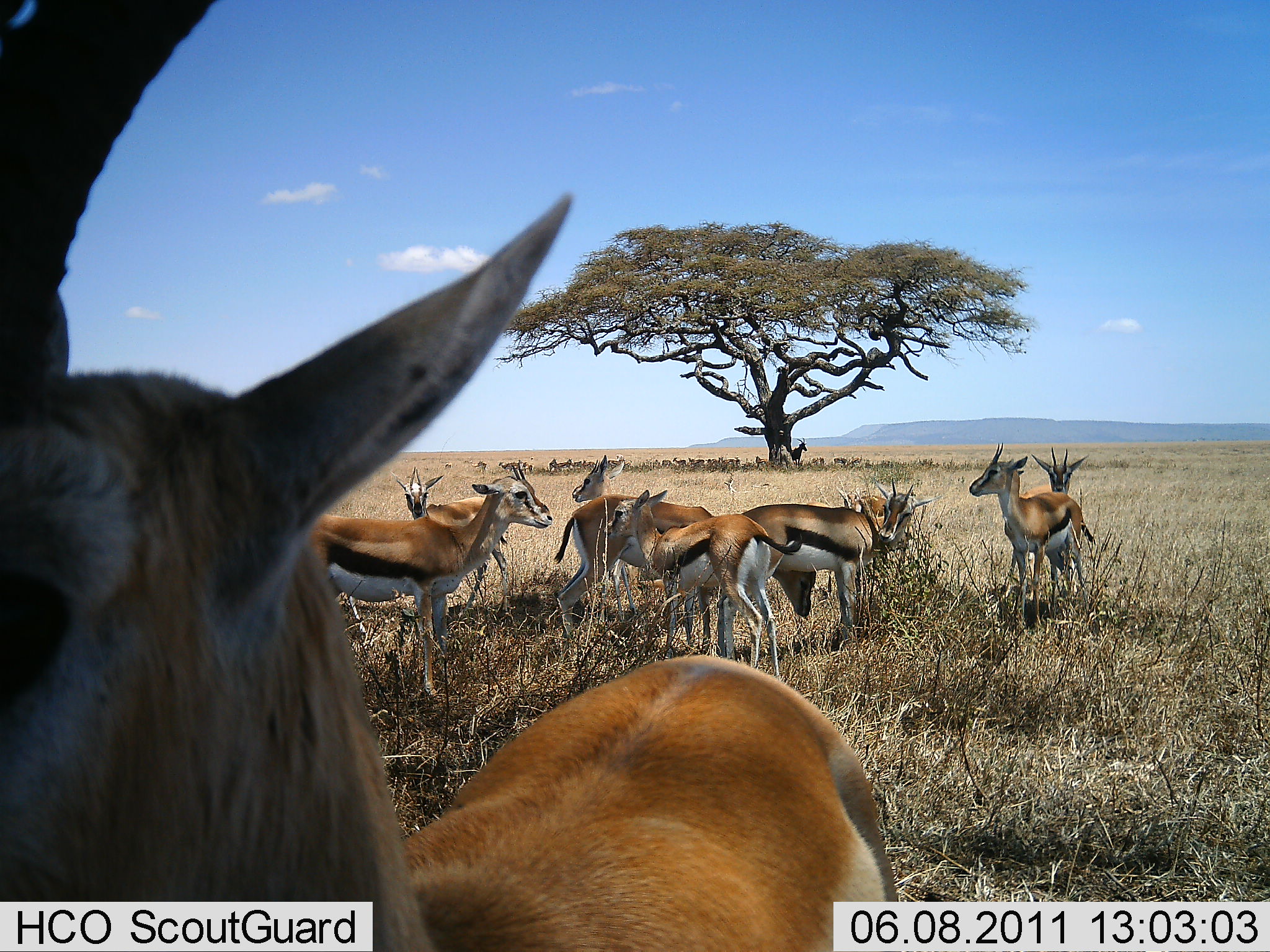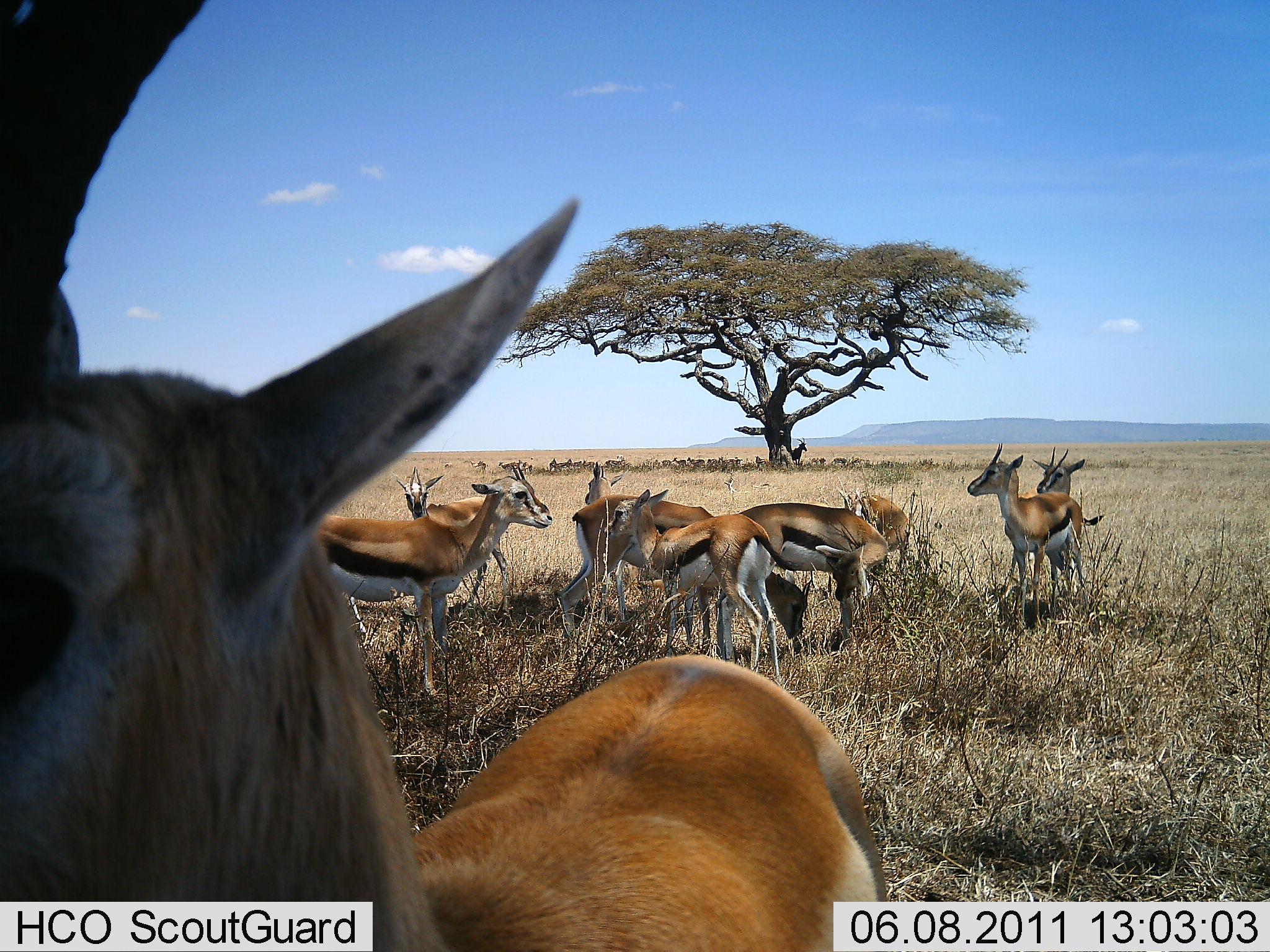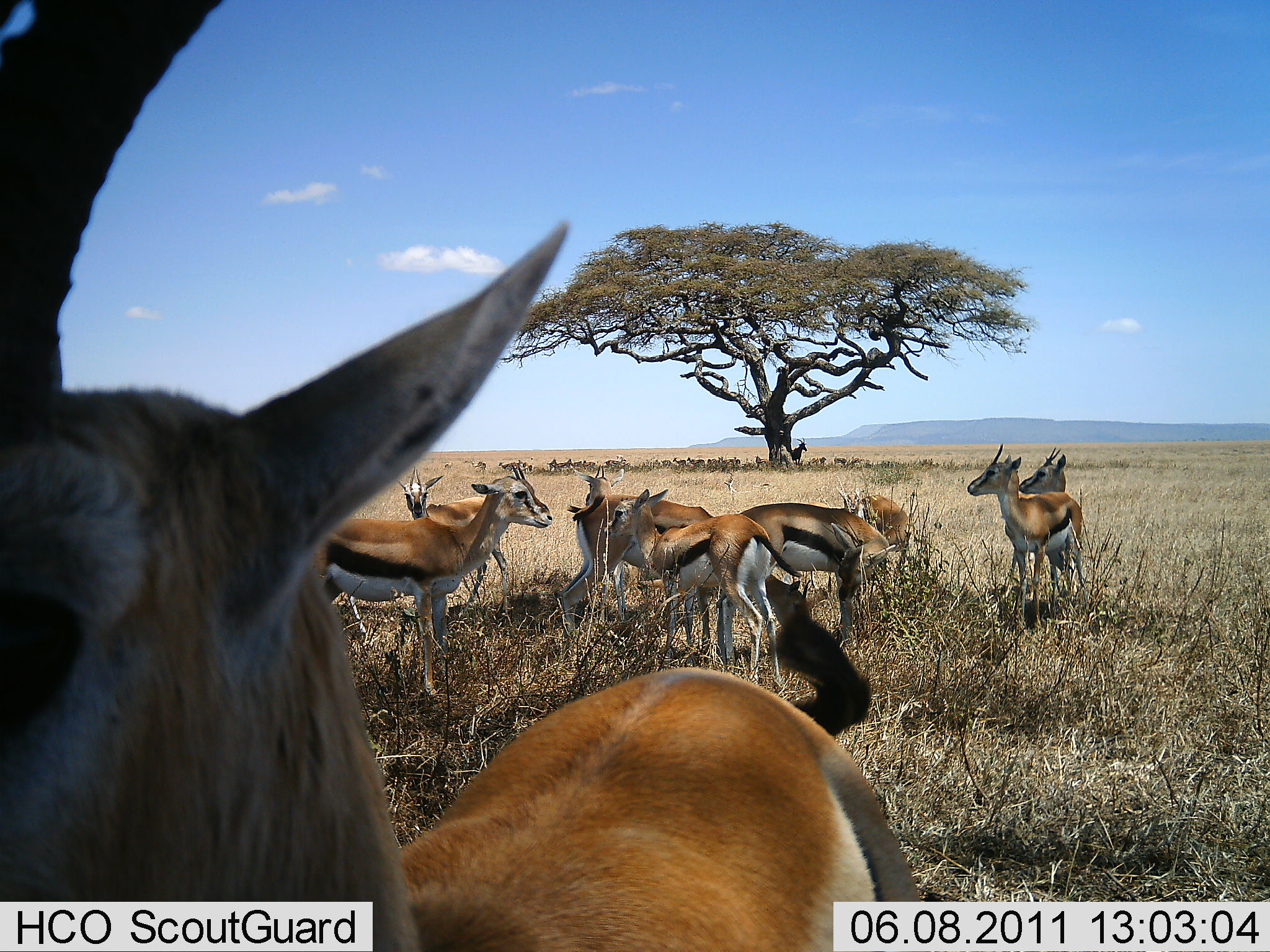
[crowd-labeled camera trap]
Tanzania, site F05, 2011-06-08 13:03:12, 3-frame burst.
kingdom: Animalia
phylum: Chordata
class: Mammalia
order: Artiodactyla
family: Bovidae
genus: Eudorcas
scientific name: Eudorcas thomsonii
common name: thomson's gazelle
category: gazellethomsons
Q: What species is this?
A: Gazellethomsons (thomson's gazelle) (Eudorcas thomsonii).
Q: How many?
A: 10.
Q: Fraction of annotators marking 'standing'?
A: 77%.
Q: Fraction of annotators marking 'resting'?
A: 31%.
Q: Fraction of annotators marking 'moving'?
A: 8%.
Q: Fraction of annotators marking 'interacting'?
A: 38%.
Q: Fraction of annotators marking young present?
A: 0%.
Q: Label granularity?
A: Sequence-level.